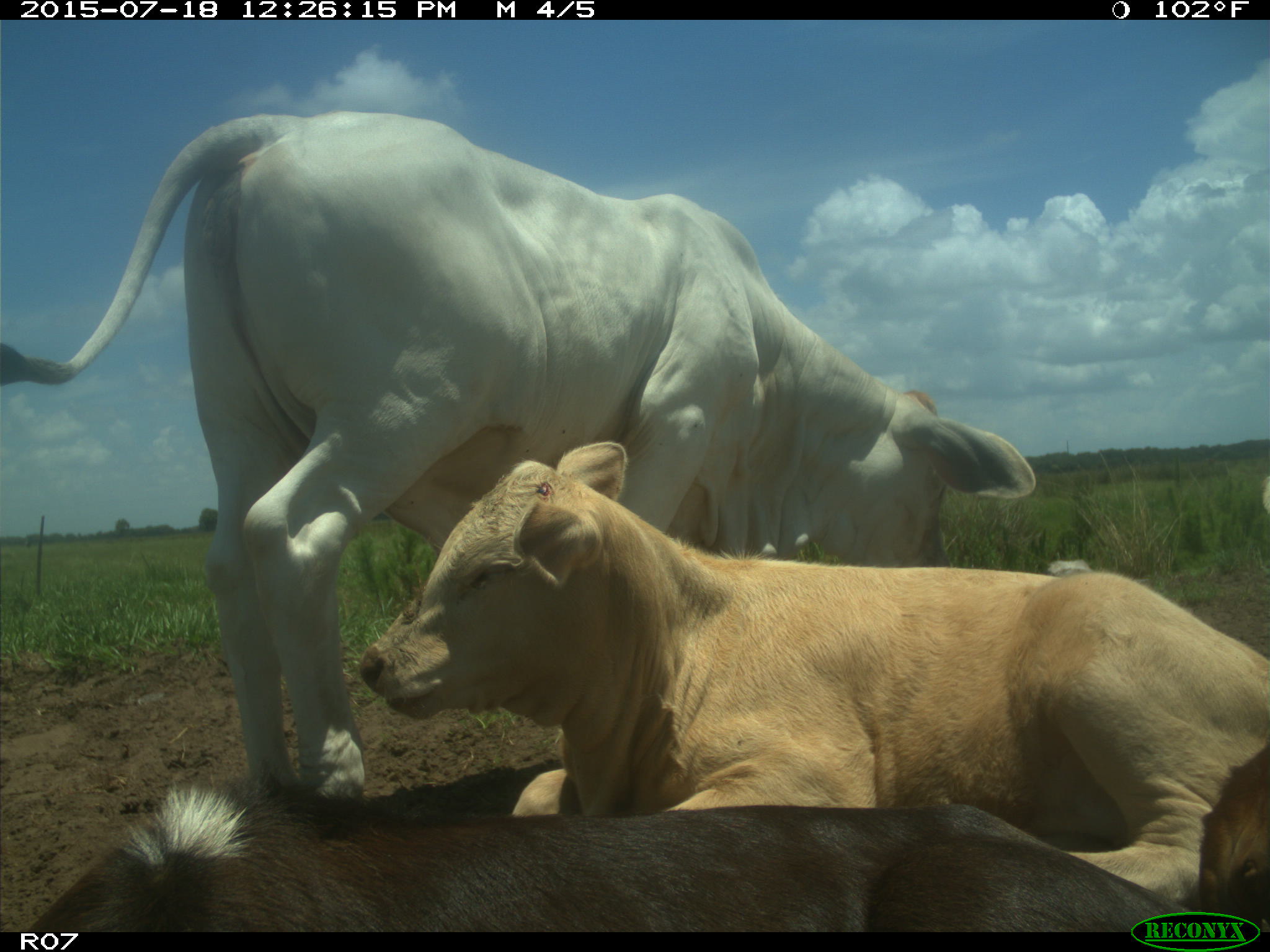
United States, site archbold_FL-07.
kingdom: Animalia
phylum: Chordata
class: Mammalia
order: Artiodactyla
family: Bovidae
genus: Bos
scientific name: Bos taurus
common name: domestic cow